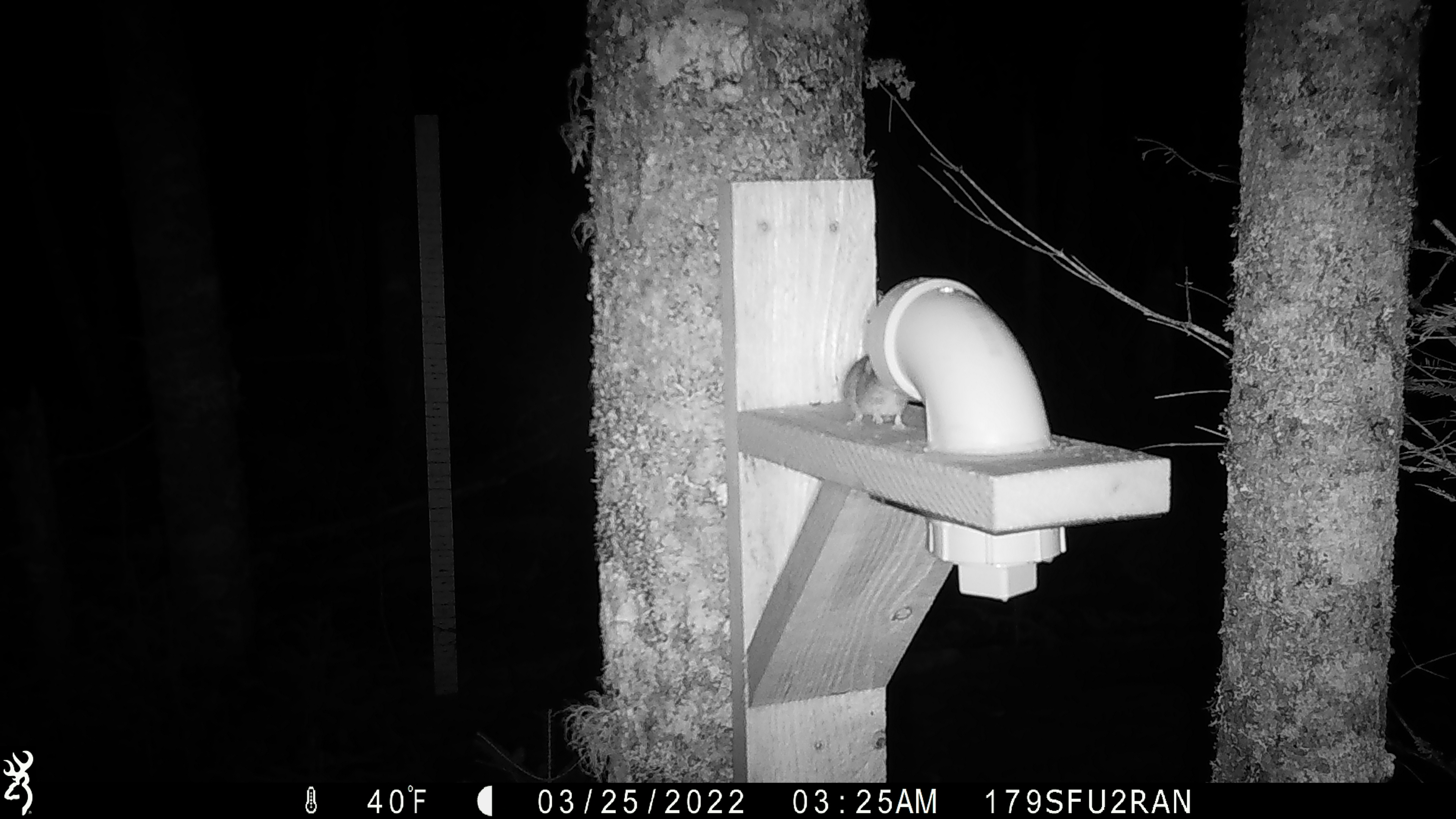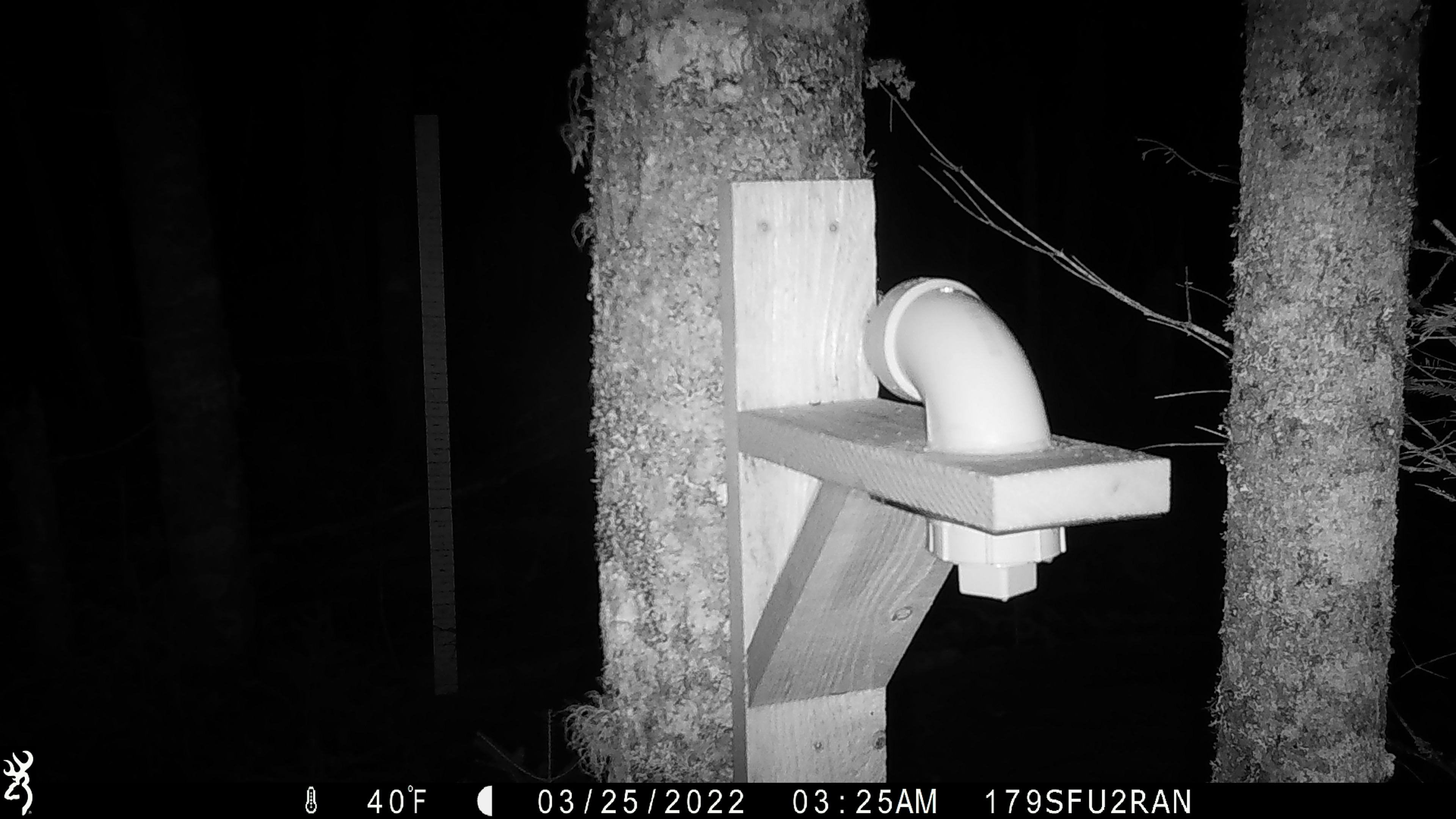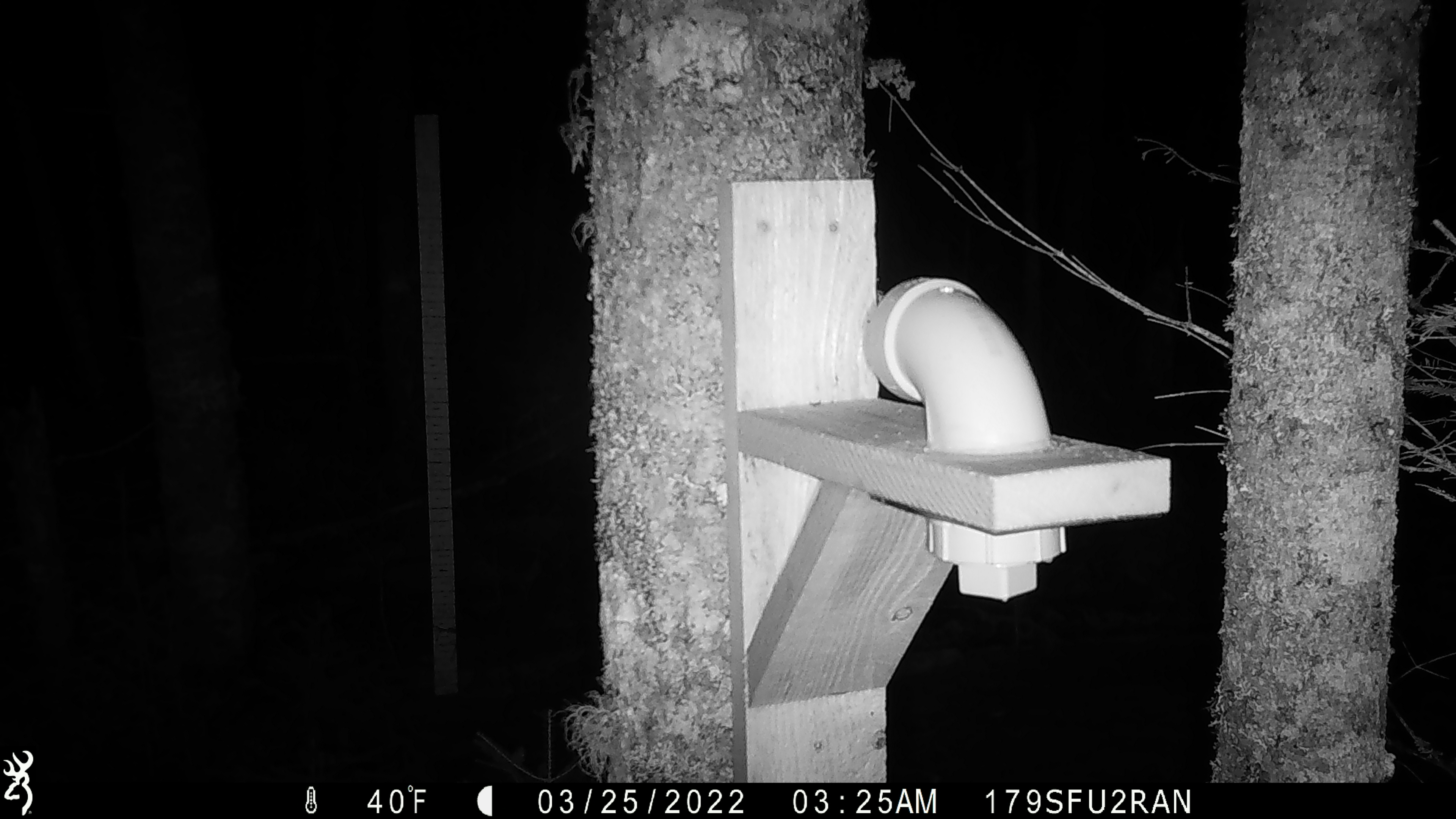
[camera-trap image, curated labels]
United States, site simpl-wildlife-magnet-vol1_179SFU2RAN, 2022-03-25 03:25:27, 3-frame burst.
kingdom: Animalia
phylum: Chordata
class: Mammalia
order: Rodentia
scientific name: Rodentia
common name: mouse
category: mouse sp.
Mouse sp. (mouse) (Rodentia).